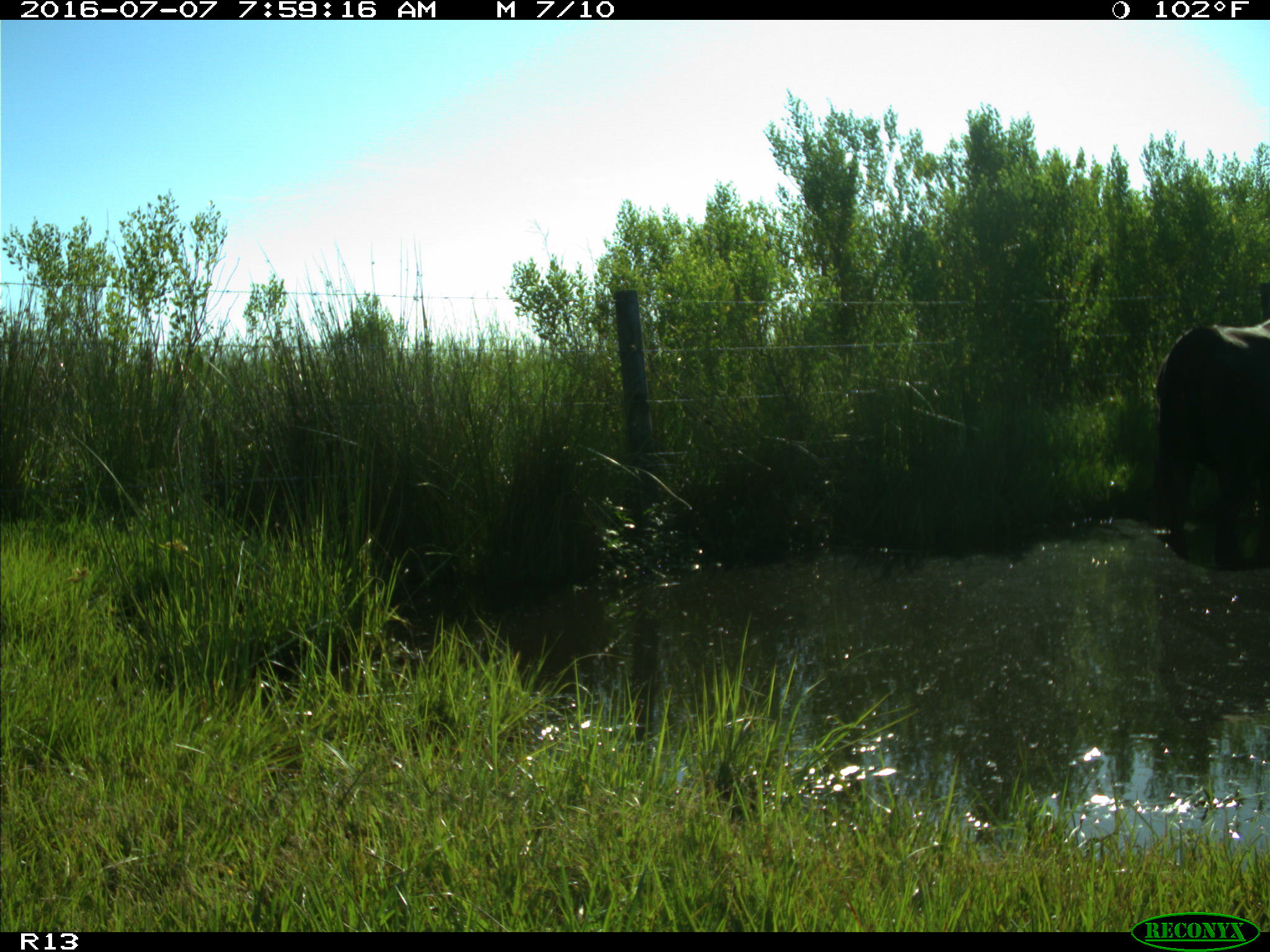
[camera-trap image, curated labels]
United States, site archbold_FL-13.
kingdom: Animalia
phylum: Chordata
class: Mammalia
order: Artiodactyla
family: Bovidae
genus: Bos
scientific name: Bos taurus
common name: domestic cow